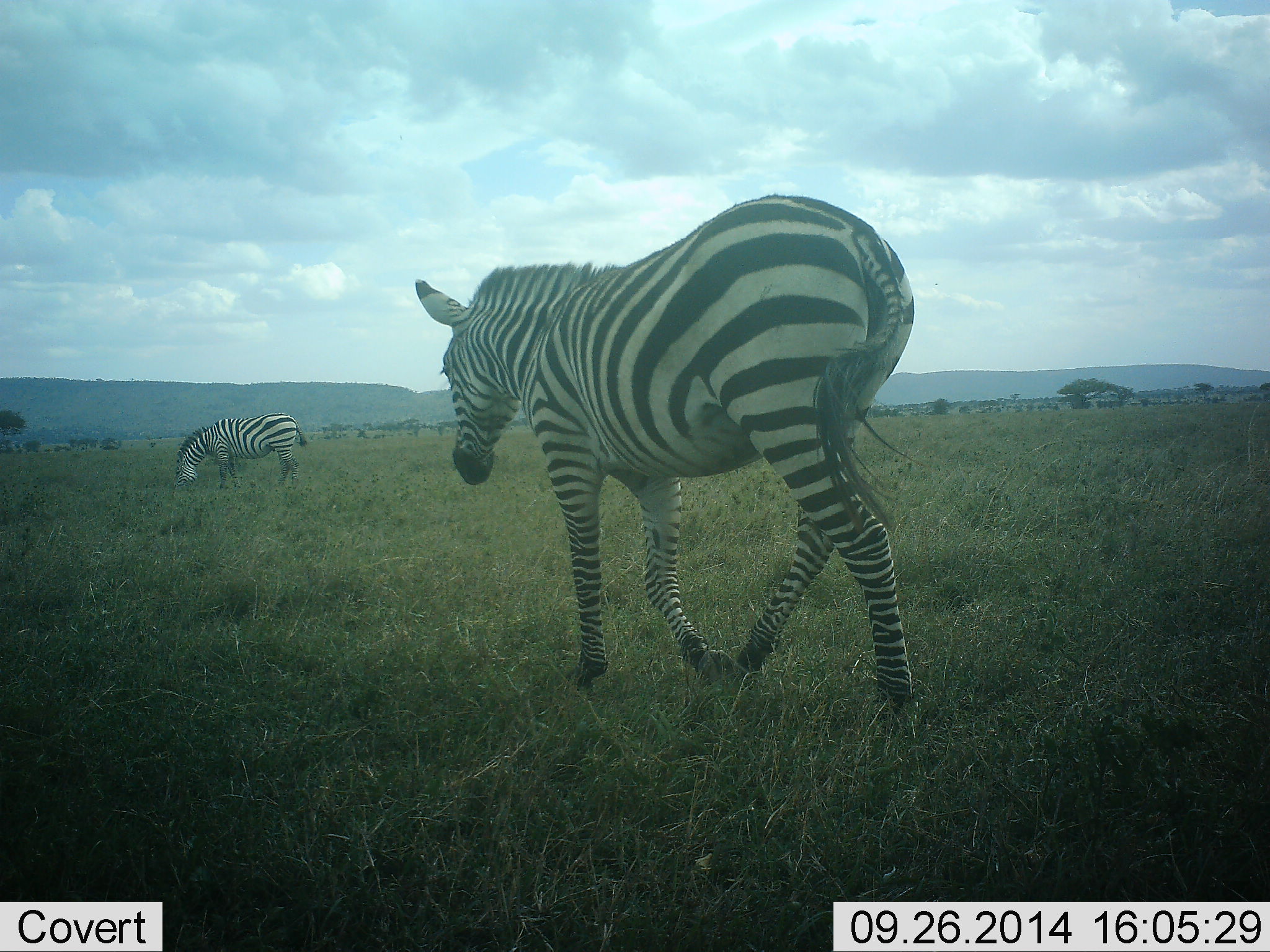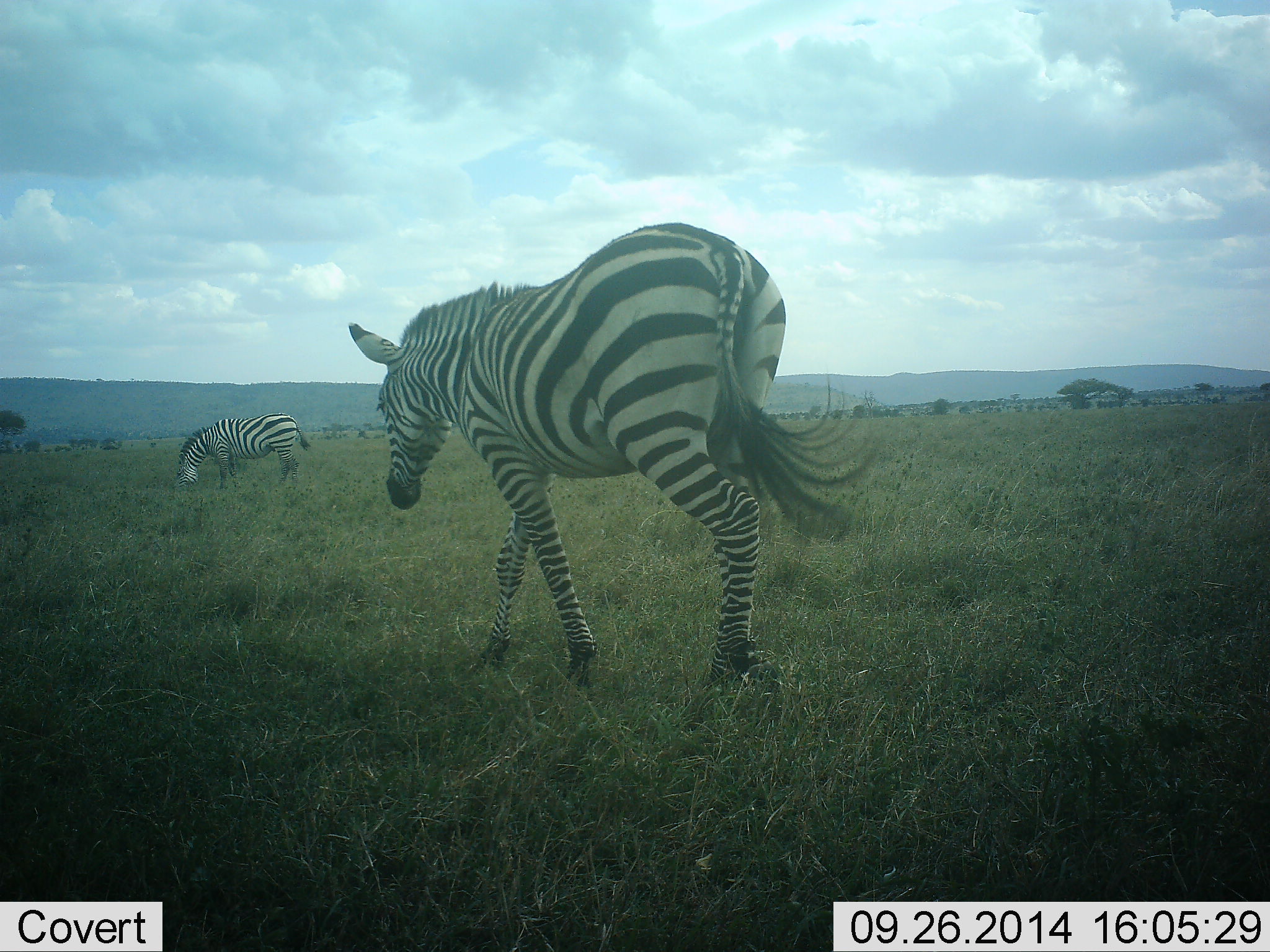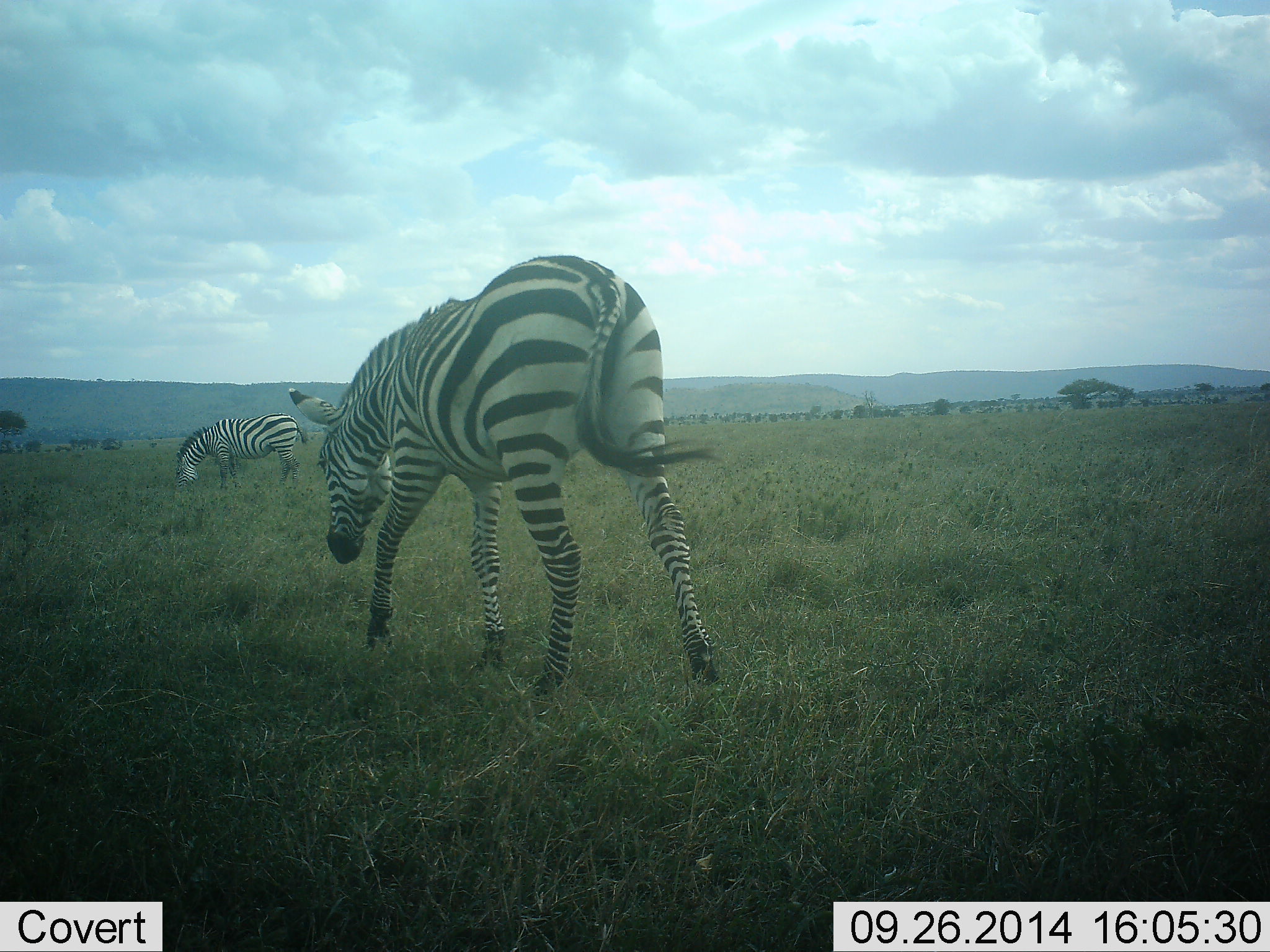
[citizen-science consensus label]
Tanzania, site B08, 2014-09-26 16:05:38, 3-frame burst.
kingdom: Animalia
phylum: Chordata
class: Mammalia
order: Perissodactyla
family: Equidae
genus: Equus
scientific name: Equus quagga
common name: plains zebra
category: zebra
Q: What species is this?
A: Zebra (plains zebra) (Equus quagga).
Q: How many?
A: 2.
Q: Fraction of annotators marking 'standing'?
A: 20%.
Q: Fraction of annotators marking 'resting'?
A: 0%.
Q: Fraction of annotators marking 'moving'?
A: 70%.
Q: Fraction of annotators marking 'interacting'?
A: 0%.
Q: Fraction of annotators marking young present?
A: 0%.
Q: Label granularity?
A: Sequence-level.